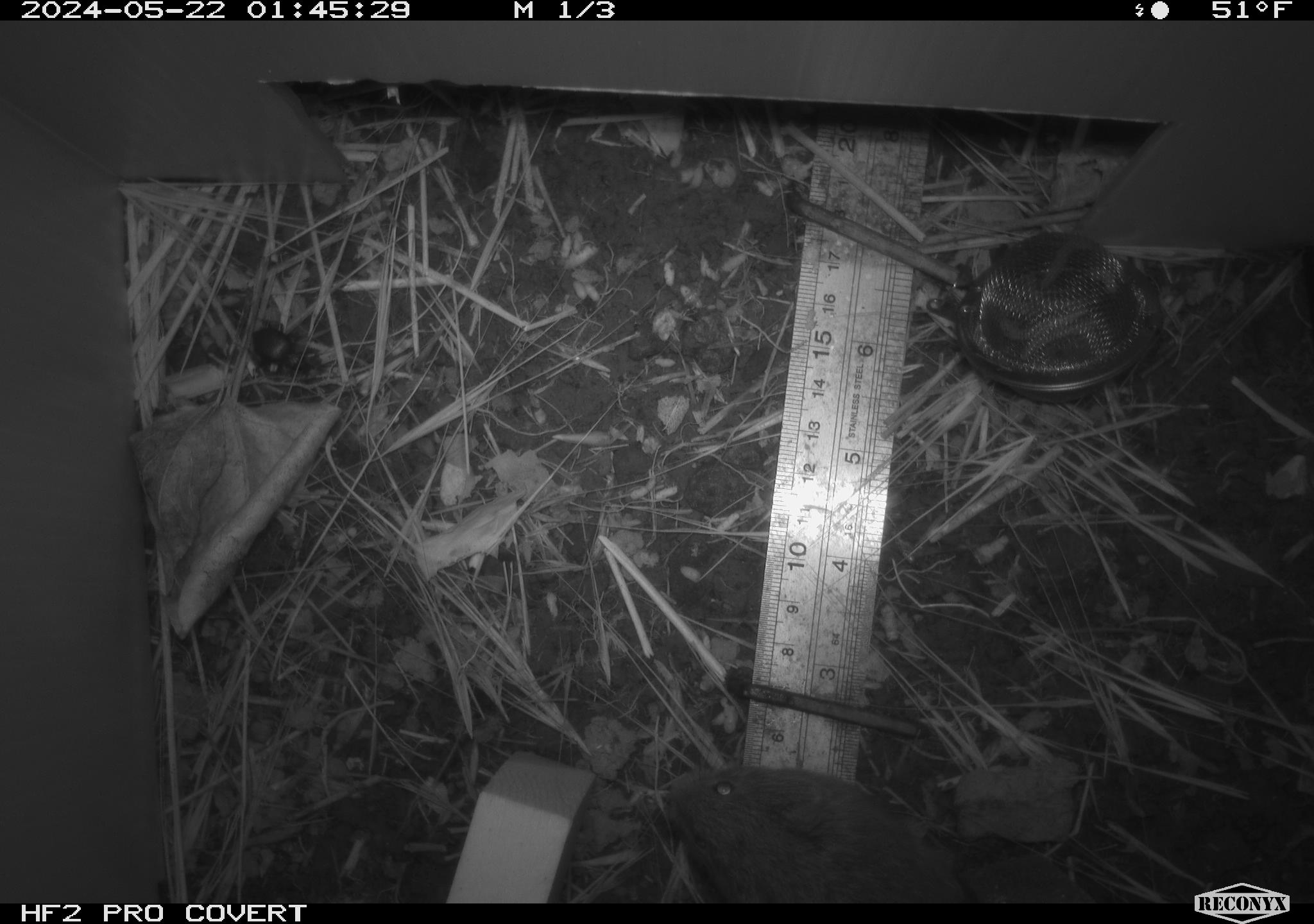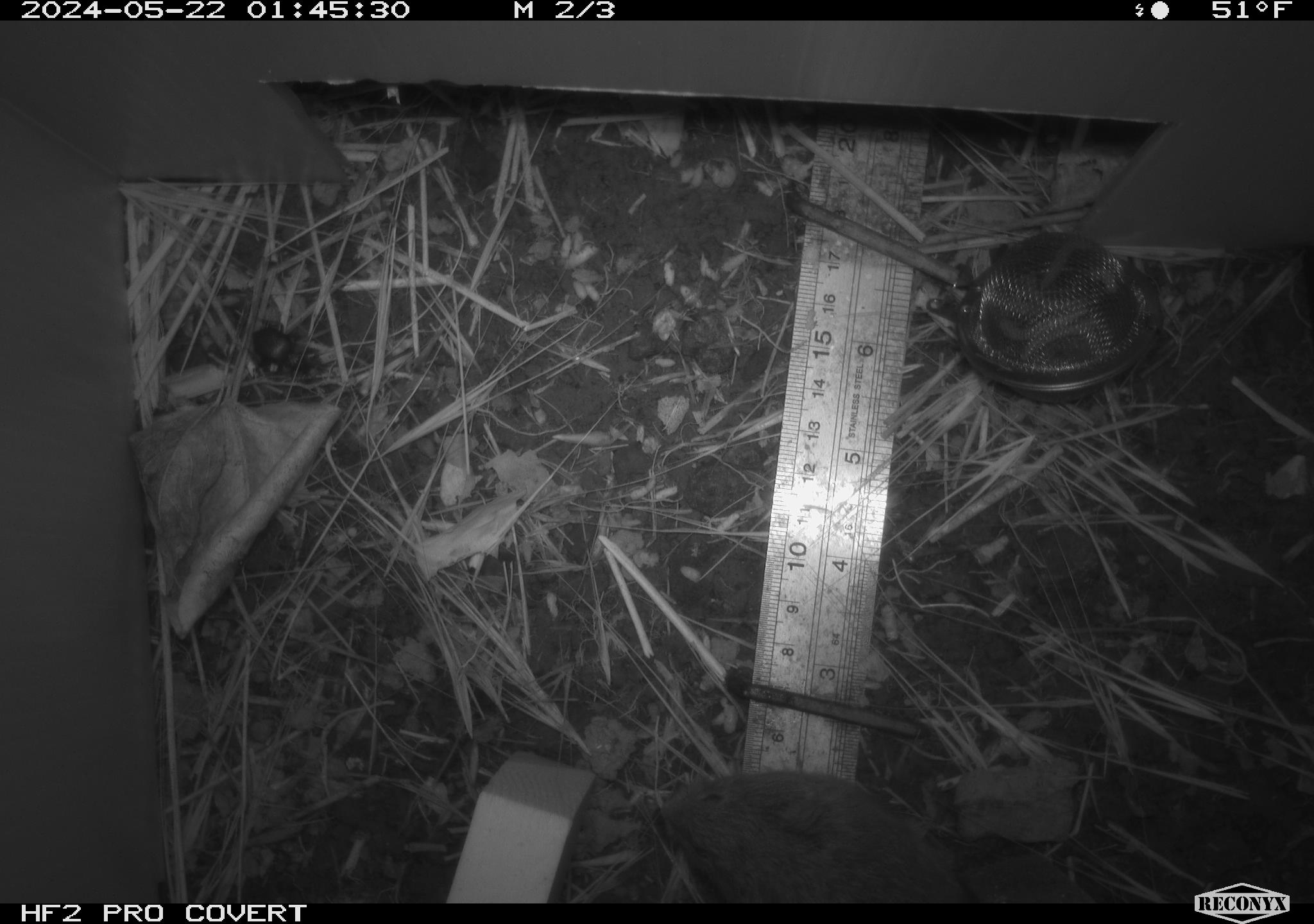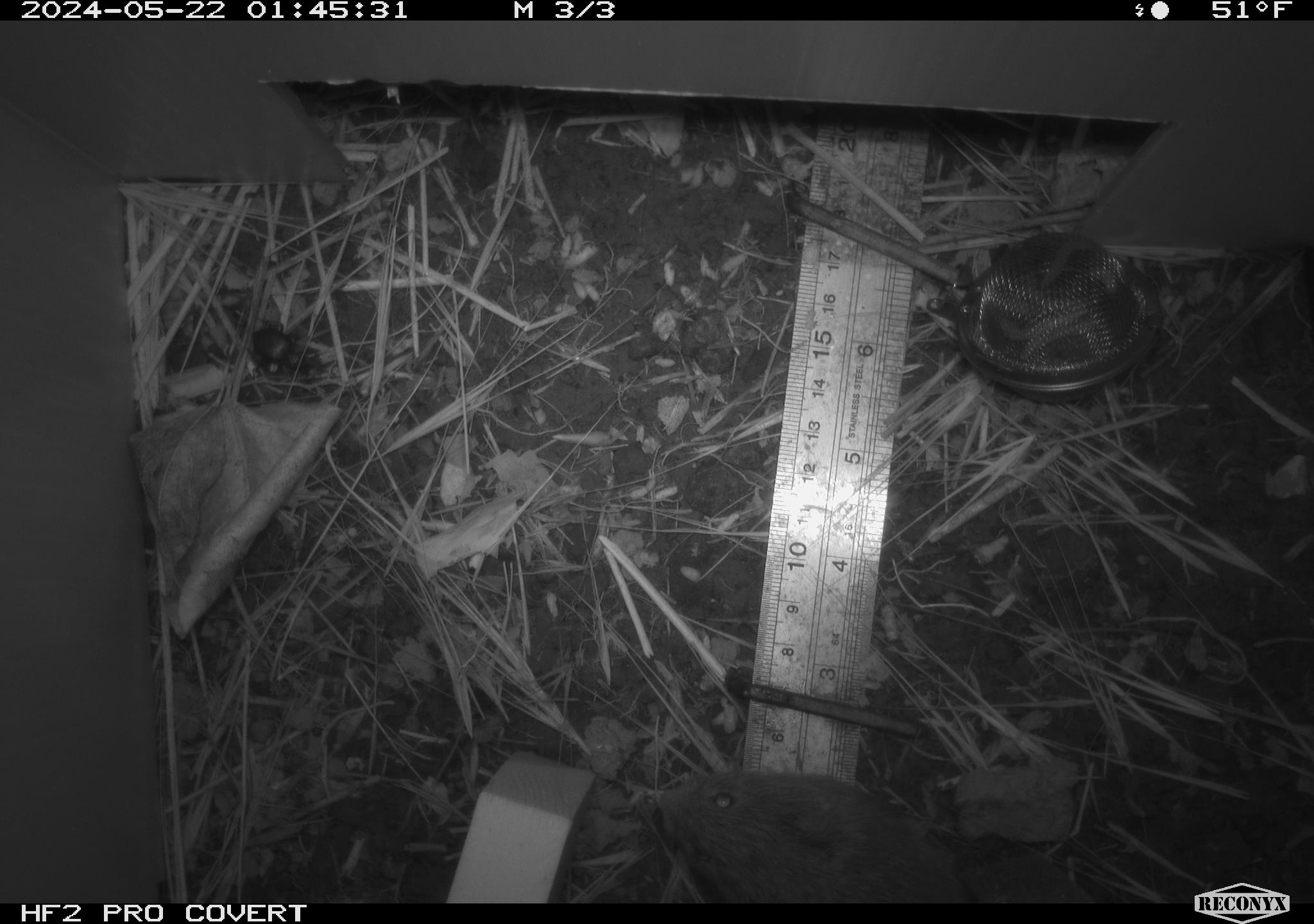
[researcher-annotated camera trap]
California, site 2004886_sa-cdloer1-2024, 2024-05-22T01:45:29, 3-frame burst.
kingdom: Animalia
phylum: Chordata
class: Mammalia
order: Rodentia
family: Cricetidae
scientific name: Arvicolinae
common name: voles, lemmings, and muskrats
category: arvicolinae subfamily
Arvicolinae subfamily (voles, lemmings, and muskrats) (Arvicolinae).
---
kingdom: Animalia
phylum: Arthropoda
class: Insecta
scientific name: Insecta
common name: insect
Insect (Insecta).